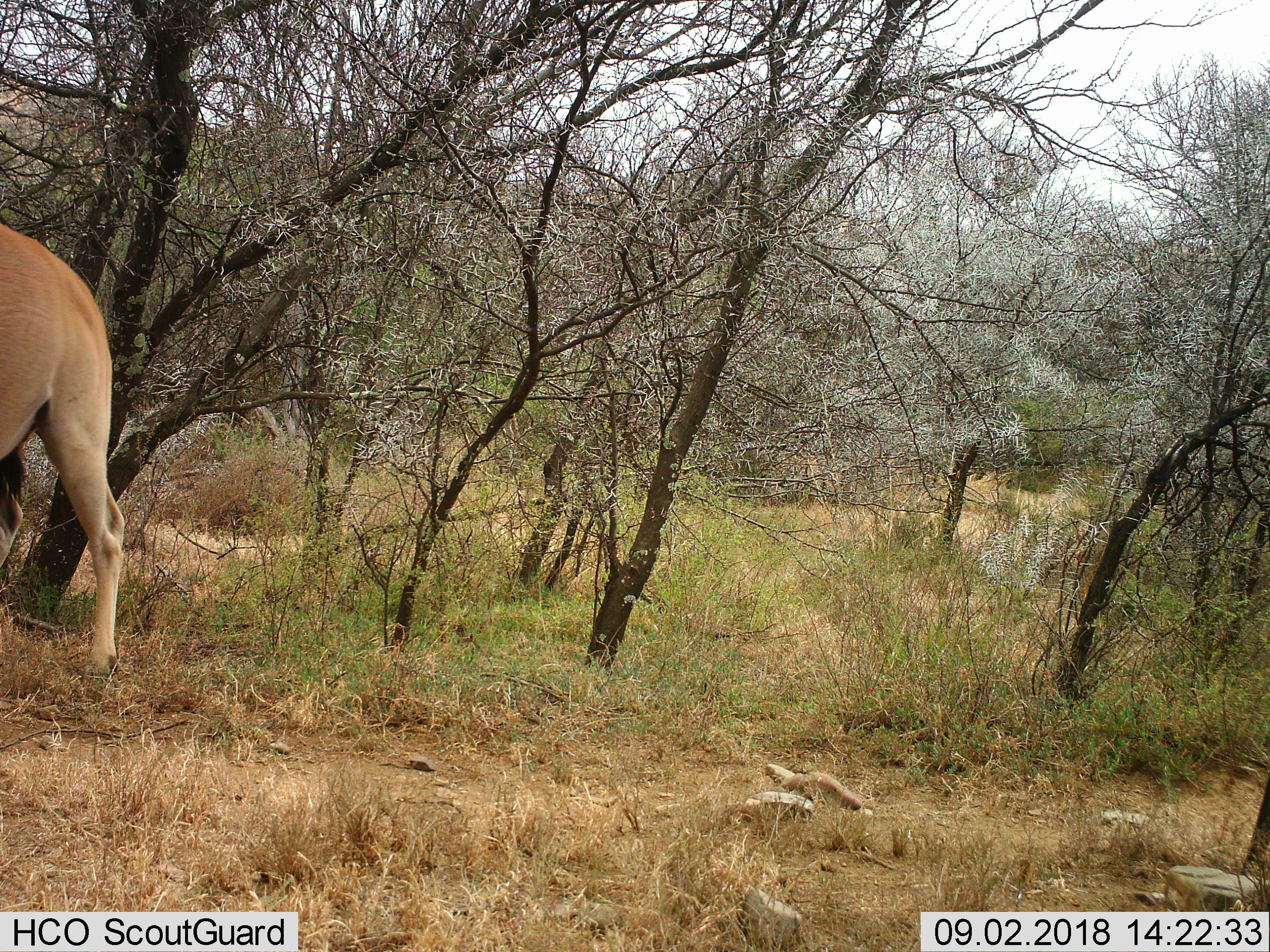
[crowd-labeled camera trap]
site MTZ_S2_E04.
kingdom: Animalia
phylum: Chordata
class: Mammalia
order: Artiodactyla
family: Bovidae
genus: Tragelaphus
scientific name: Tragelaphus oryx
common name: eland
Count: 1.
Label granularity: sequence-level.